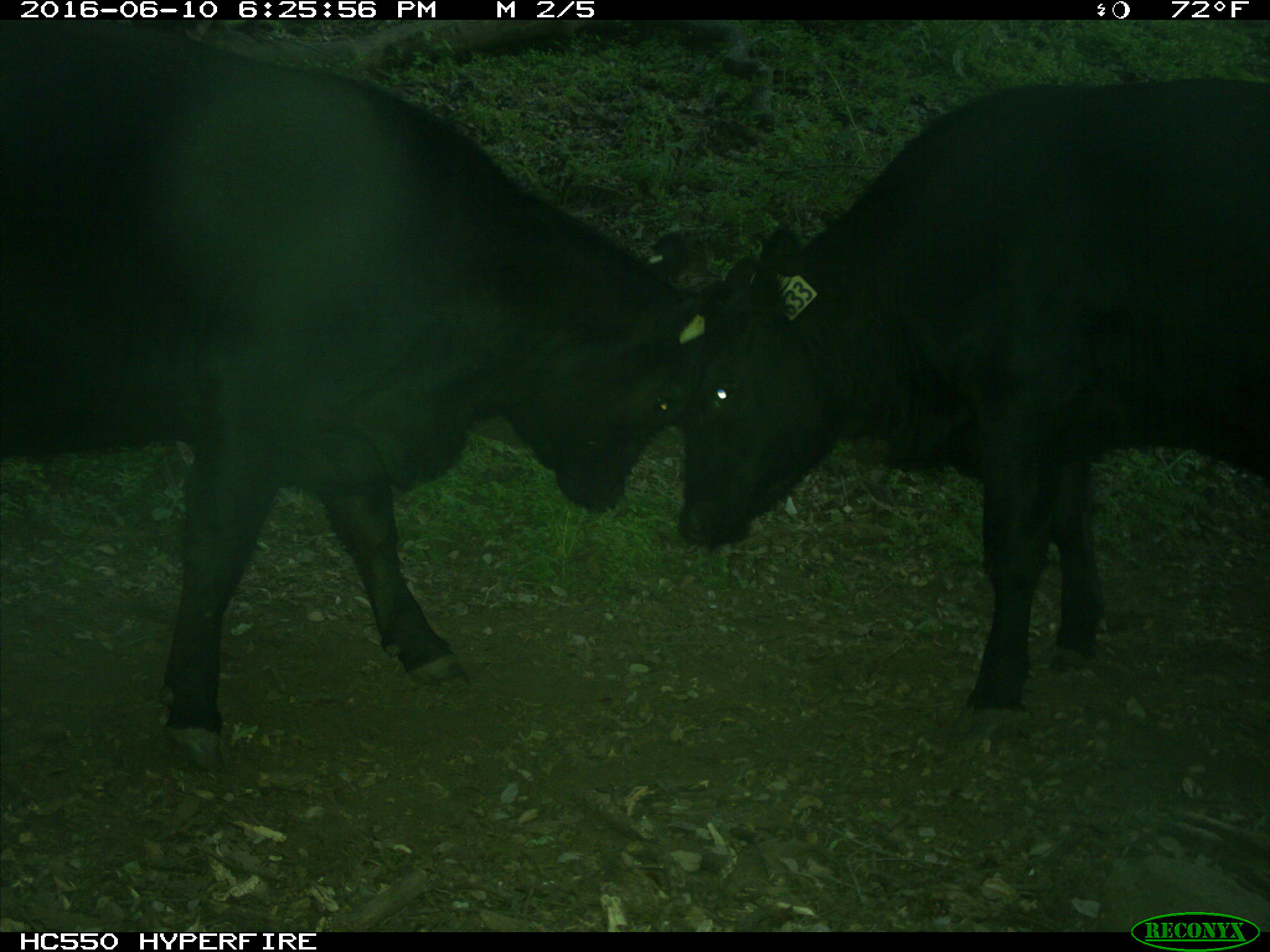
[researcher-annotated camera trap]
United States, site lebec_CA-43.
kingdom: Animalia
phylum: Chordata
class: Mammalia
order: Artiodactyla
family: Bovidae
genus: Bos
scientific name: Bos taurus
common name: domestic cow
Bos taurus (domestic cow).